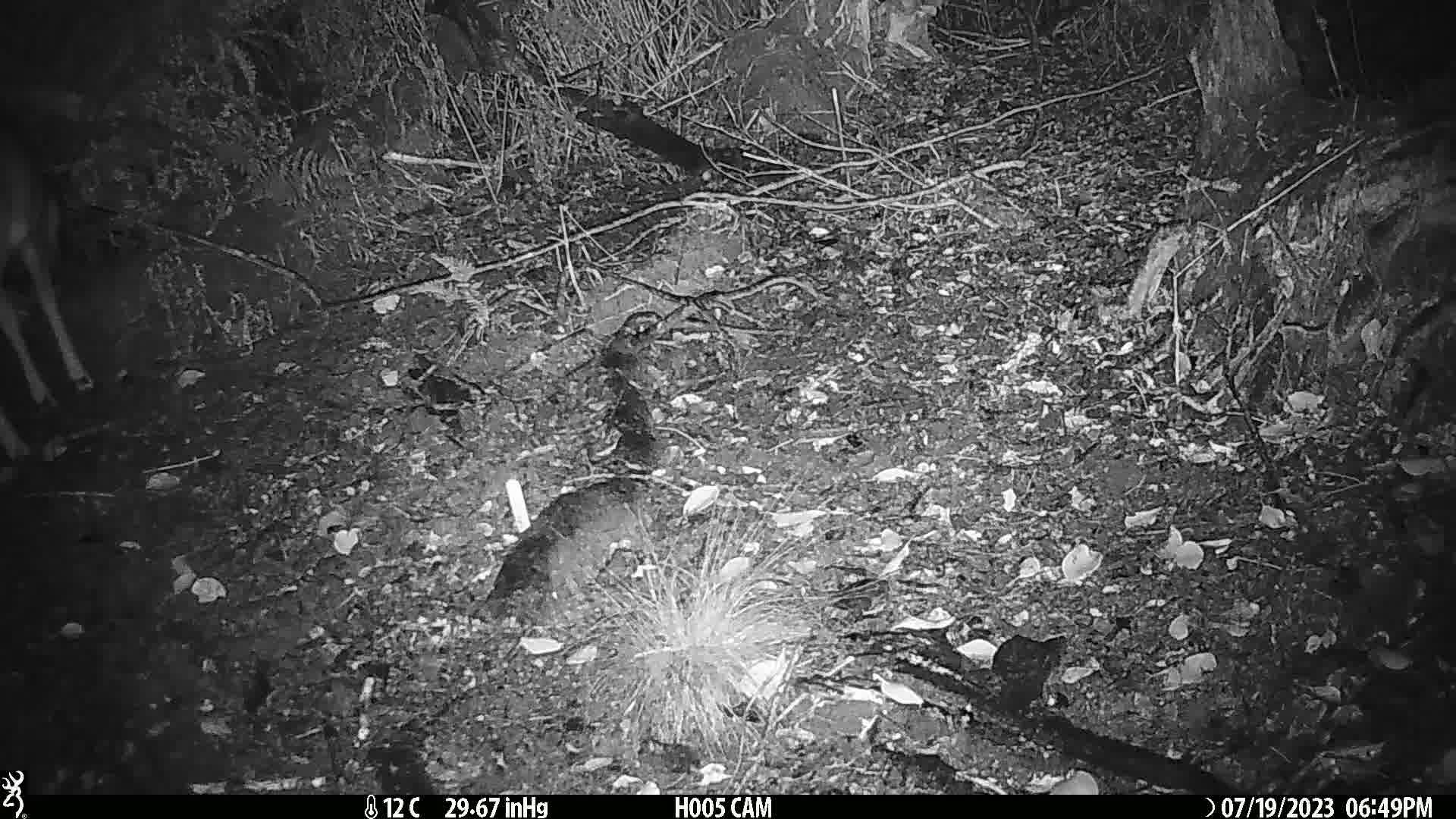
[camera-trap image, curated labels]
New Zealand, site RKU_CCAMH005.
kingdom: Animalia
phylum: Chordata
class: Mammalia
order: Artiodactyla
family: Cervidae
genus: Odocoileus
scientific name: Odocoileus virginianus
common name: white-tailed deer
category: white tailed deer